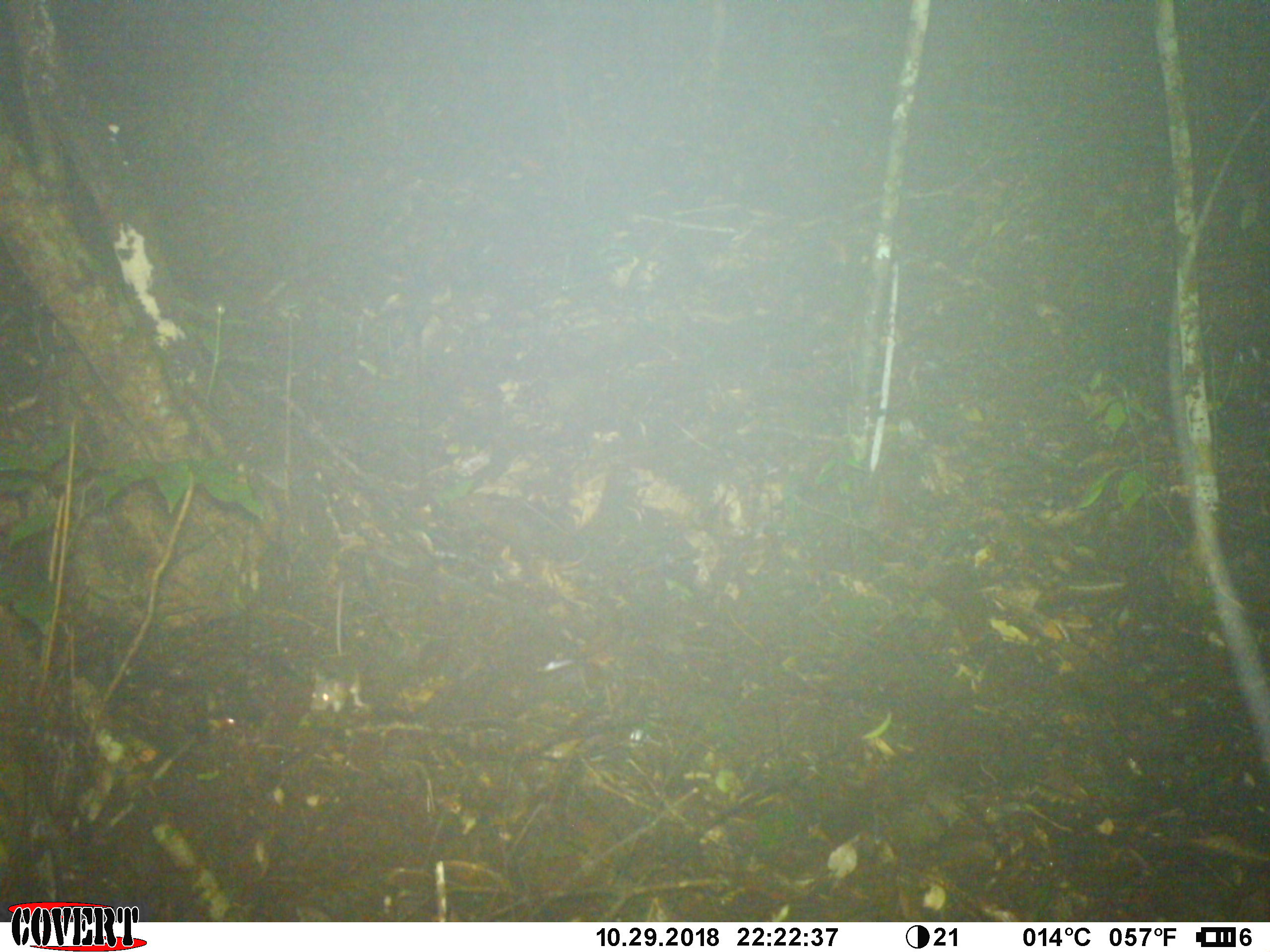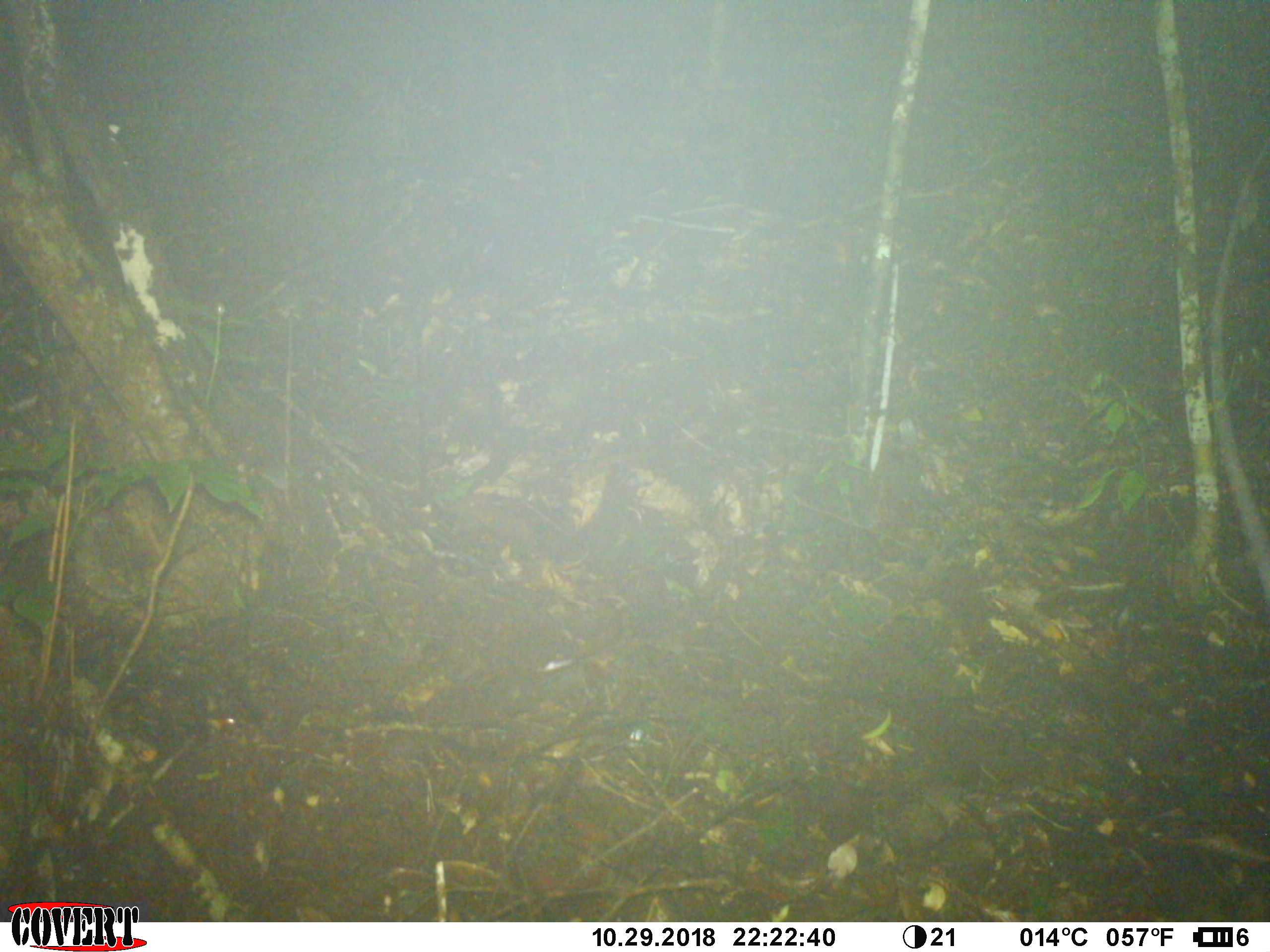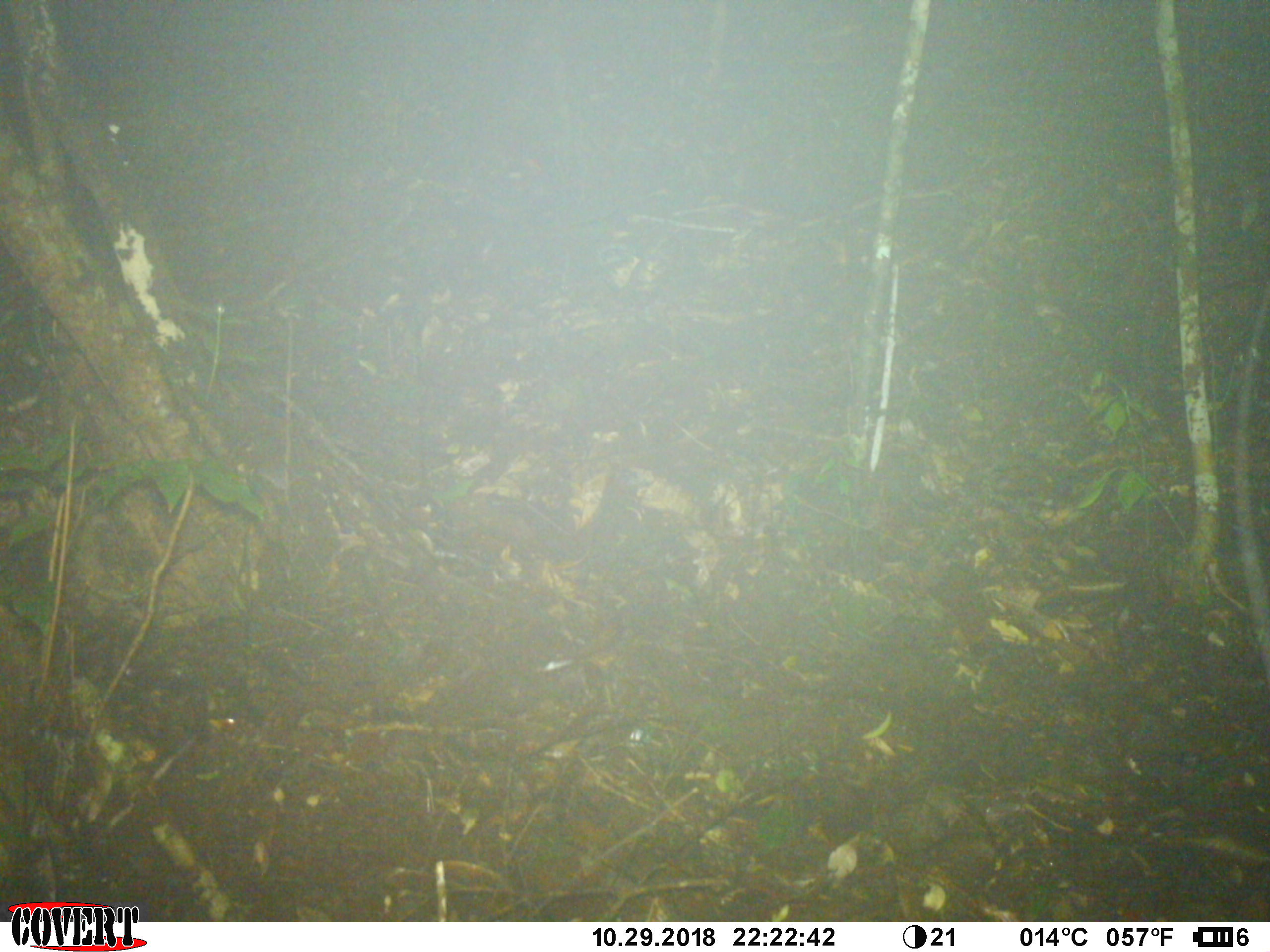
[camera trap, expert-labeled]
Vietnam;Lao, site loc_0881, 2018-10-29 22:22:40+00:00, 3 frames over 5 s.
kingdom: Animalia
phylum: Chordata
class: Mammalia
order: Rodentia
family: Muridae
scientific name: Muridae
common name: old-world mice and rats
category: unidentified murid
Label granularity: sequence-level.